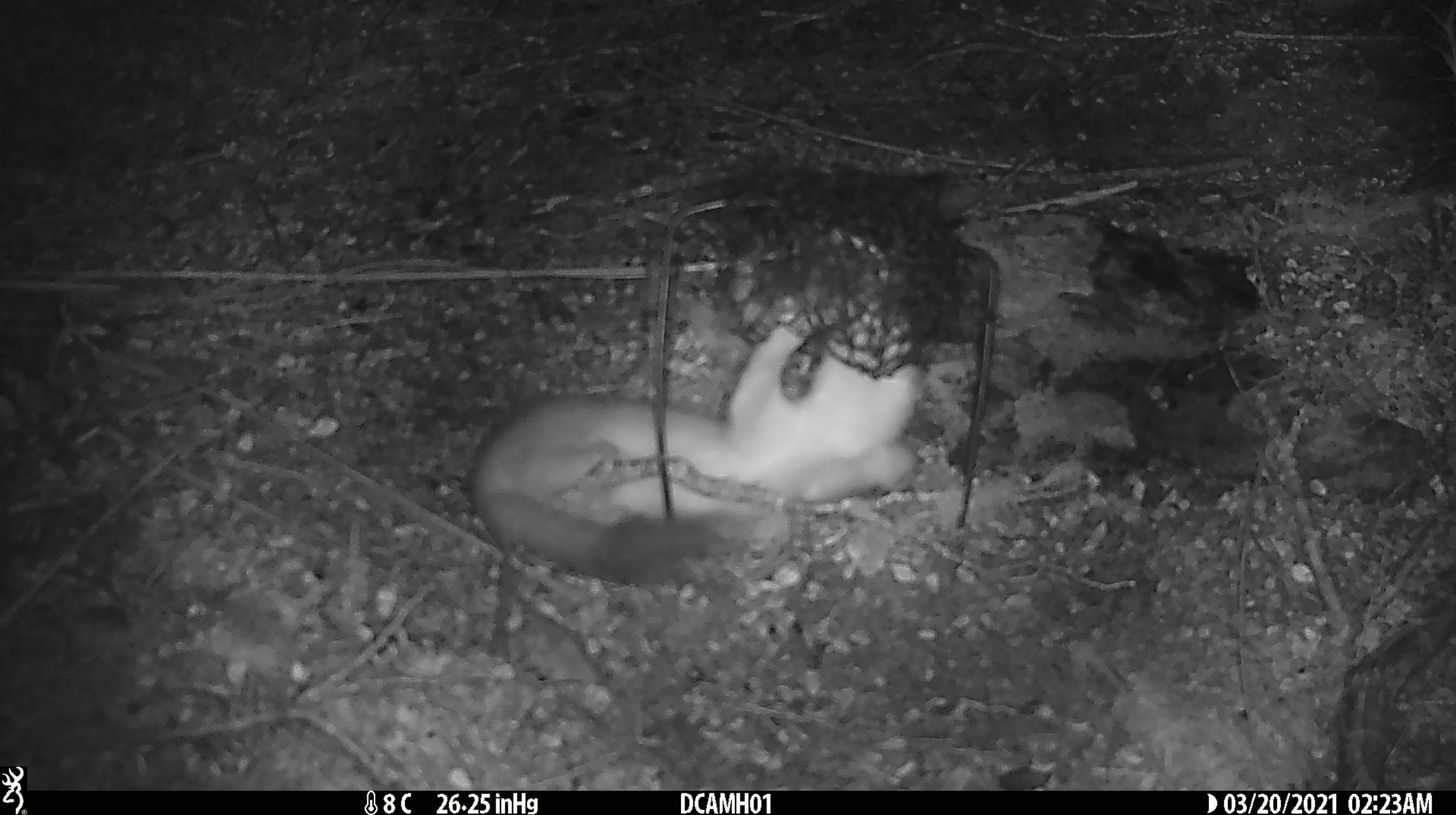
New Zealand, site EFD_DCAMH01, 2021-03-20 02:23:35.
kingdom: Animalia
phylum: Chordata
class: Mammalia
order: Carnivora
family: Mustelidae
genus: Mustela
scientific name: Mustela erminea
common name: stoat